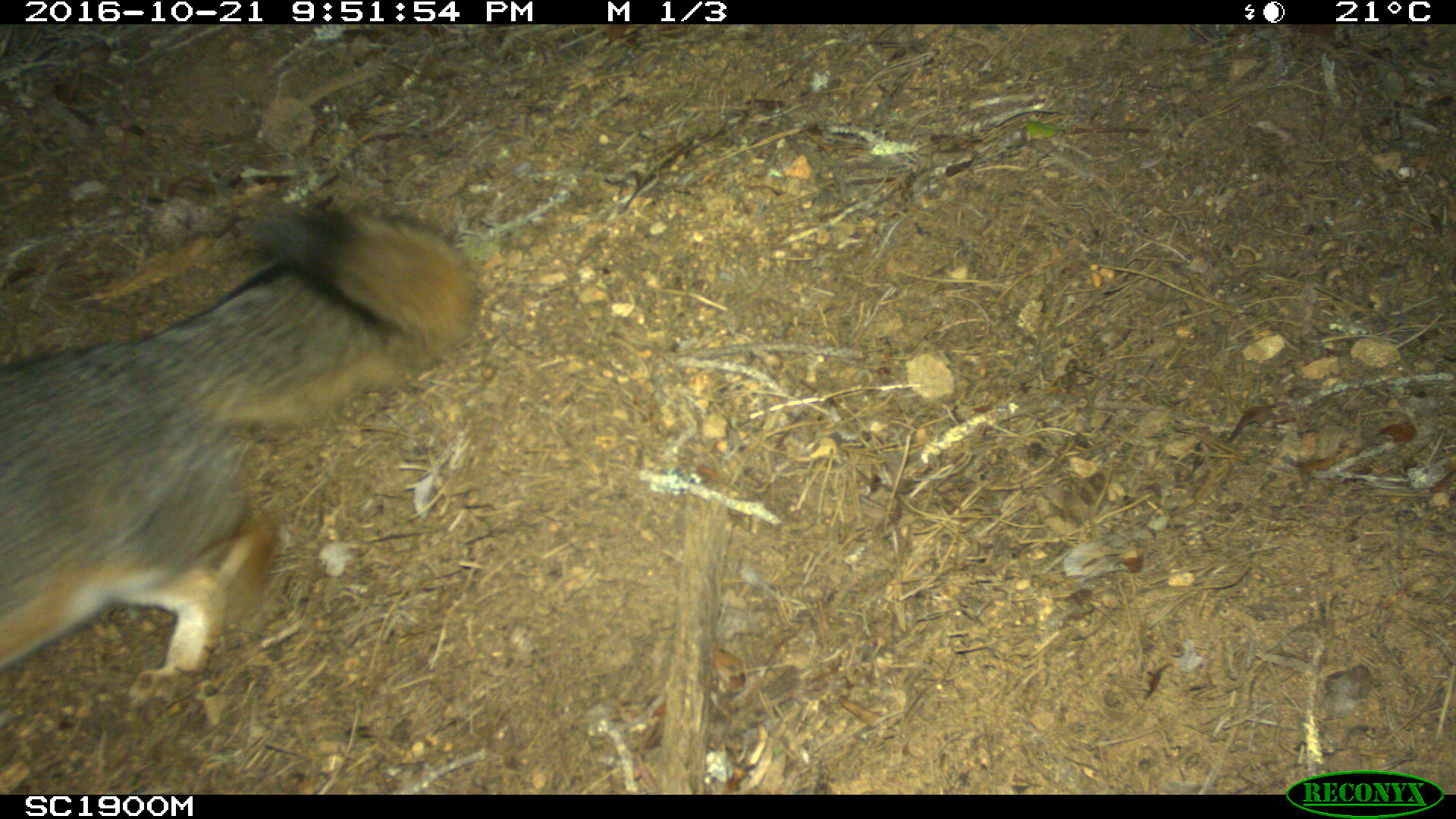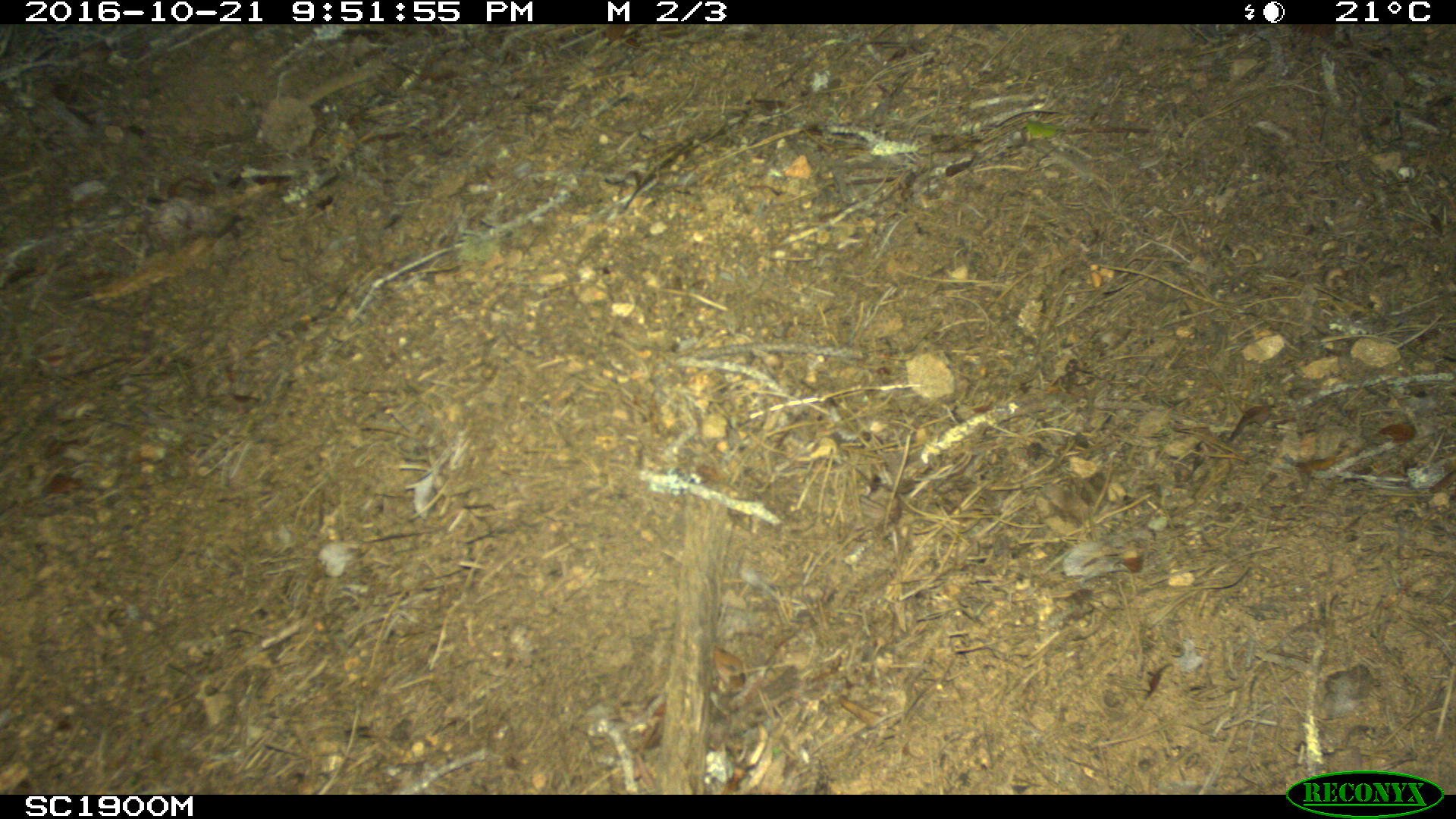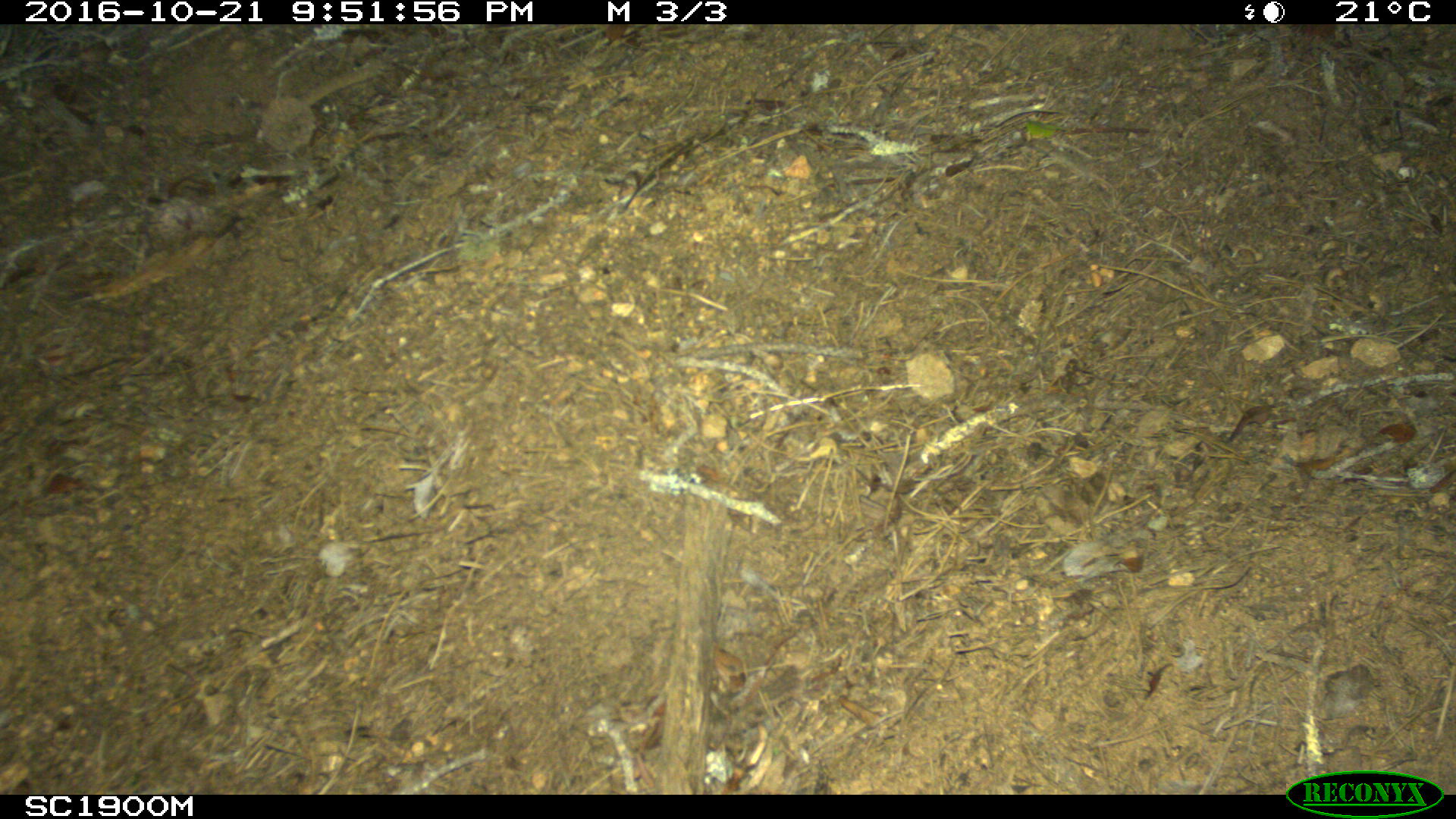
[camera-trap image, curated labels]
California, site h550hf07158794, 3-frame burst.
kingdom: Animalia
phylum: Chordata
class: Mammalia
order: Carnivora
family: Canidae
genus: Urocyon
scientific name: Urocyon littoralis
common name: island fox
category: fox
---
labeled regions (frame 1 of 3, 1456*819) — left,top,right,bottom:
fox: 0,210,477,702